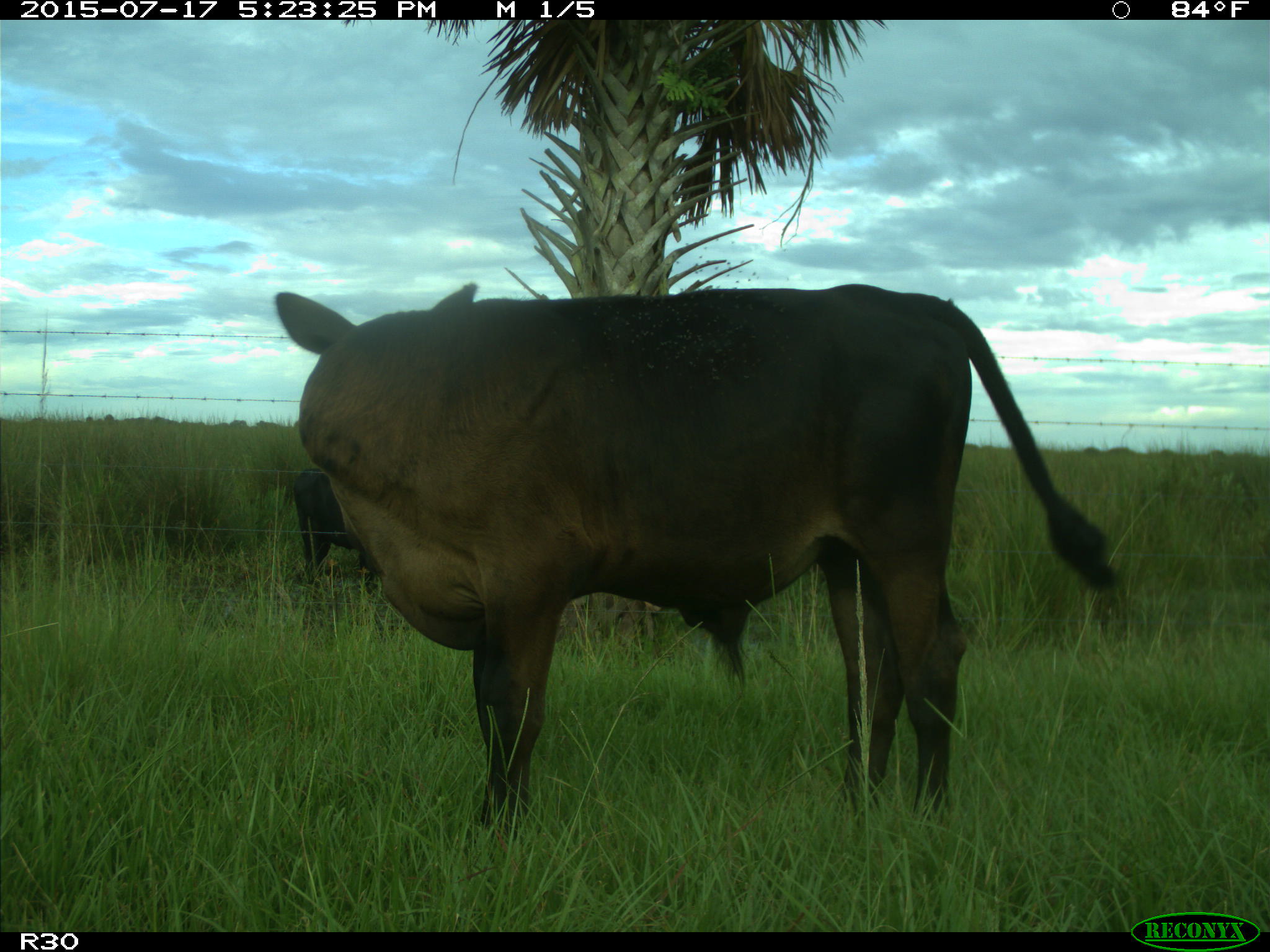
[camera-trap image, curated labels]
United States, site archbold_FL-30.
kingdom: Animalia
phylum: Chordata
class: Mammalia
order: Artiodactyla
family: Bovidae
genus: Bos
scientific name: Bos taurus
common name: domestic cow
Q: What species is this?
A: Bos taurus (domestic cow).